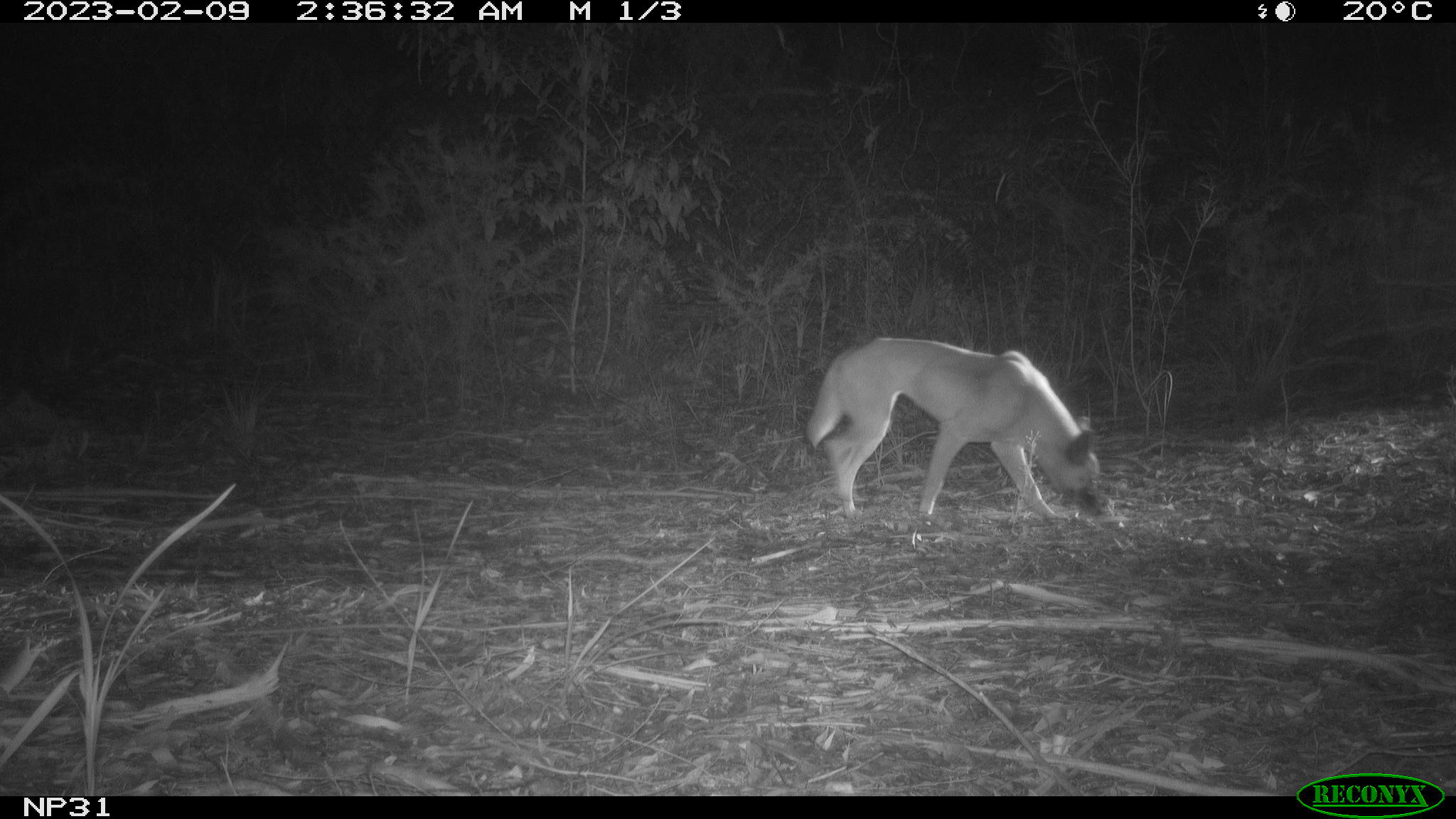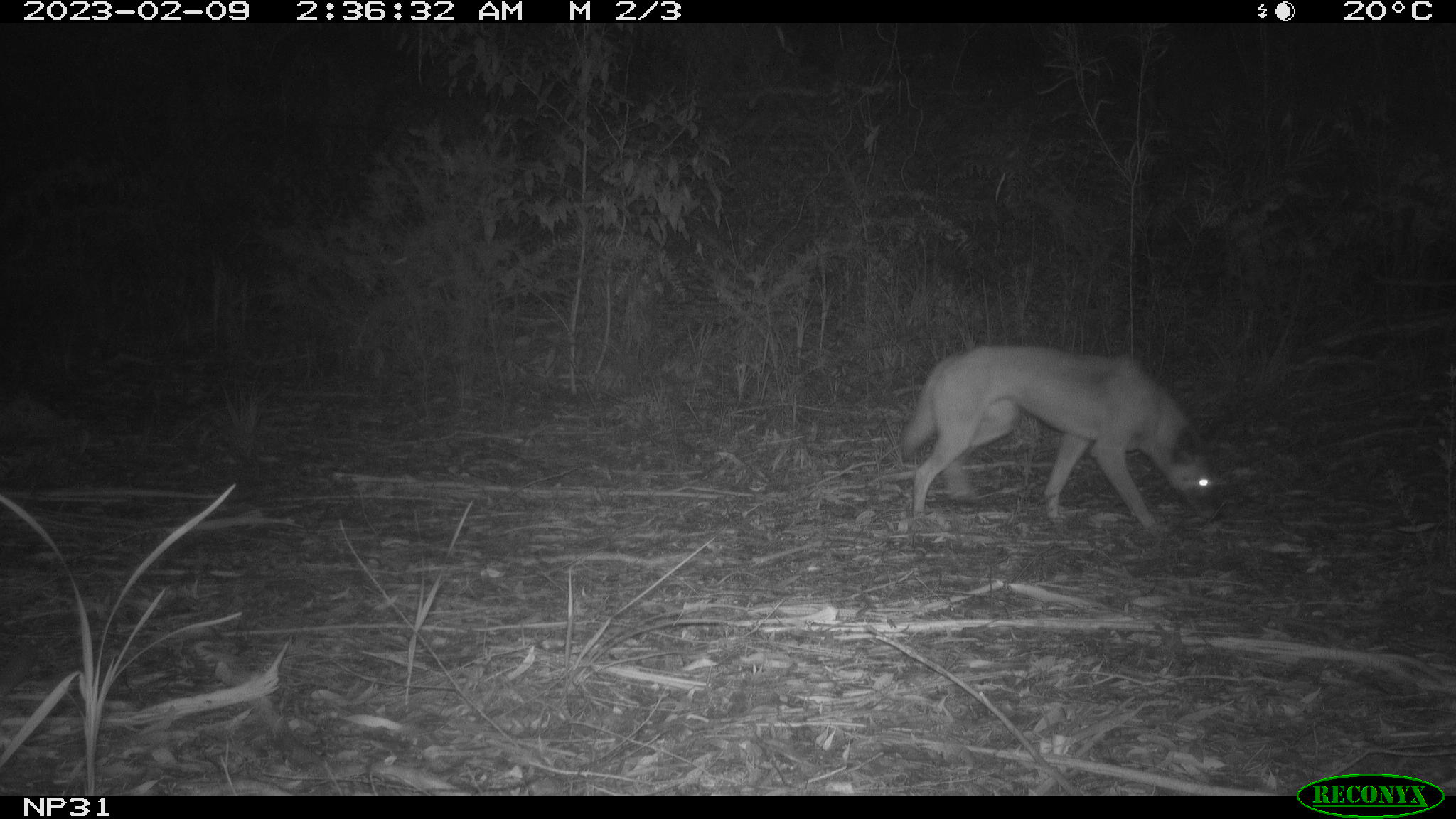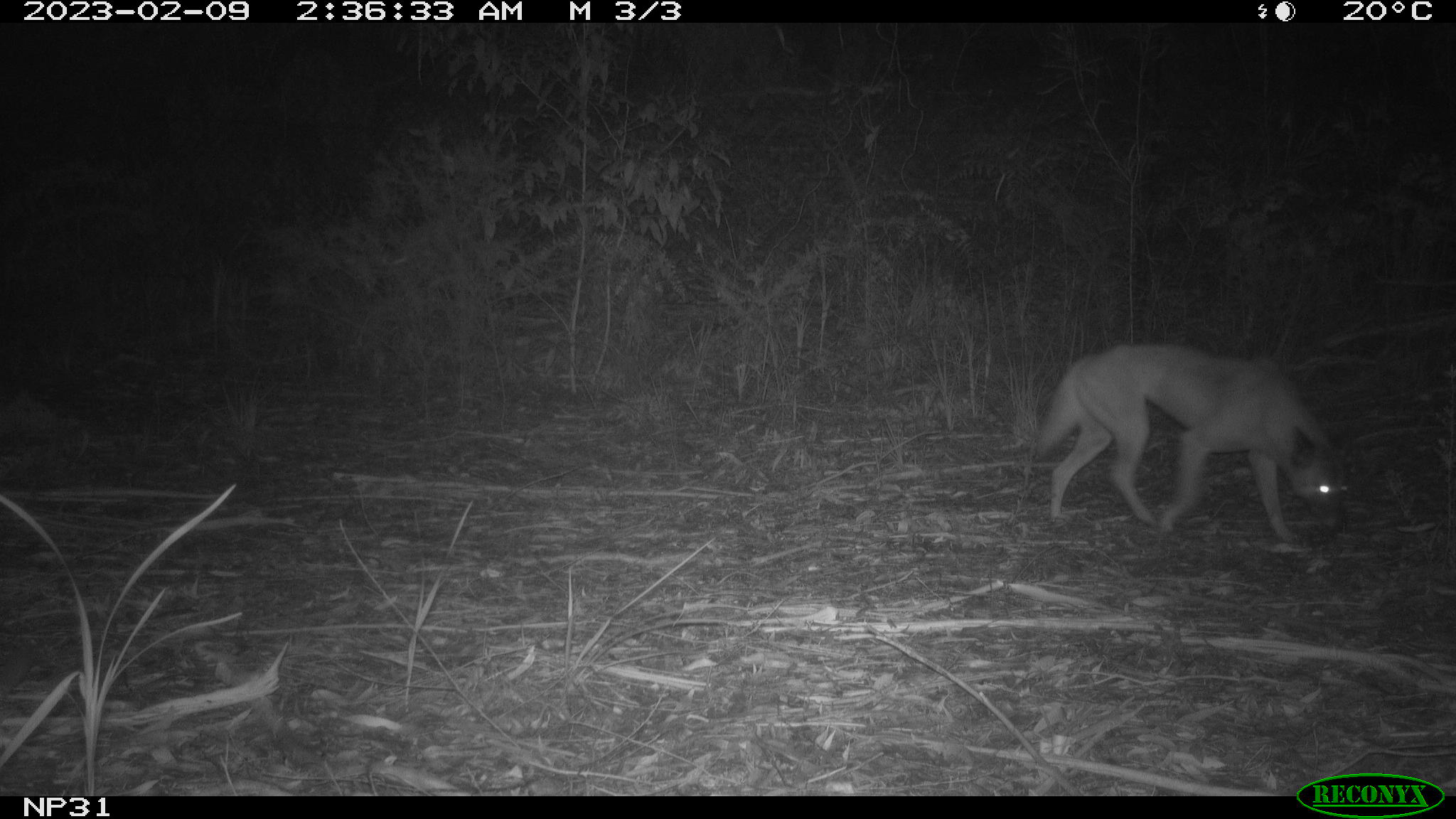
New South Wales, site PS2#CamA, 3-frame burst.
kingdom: Animalia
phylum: Chordata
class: Mammalia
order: Carnivora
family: Canidae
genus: Canis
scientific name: Canis familiaris dingo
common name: dingo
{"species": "dingo (Canis familiaris dingo)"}